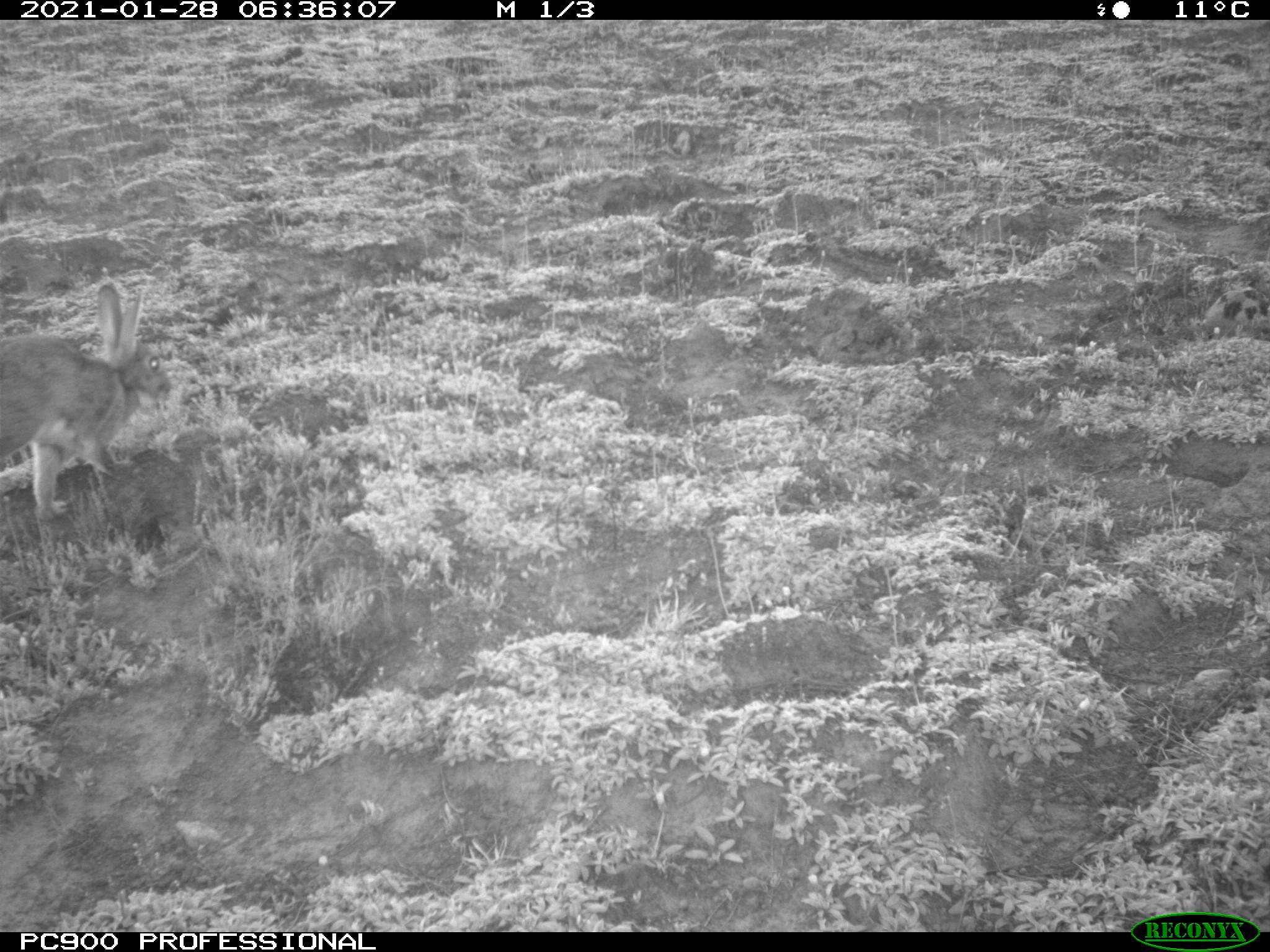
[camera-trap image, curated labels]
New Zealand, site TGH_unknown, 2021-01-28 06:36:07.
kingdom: Animalia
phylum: Chordata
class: Mammalia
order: Lagomorpha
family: Leporidae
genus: Oryctolagus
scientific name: Oryctolagus cuniculus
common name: european rabbit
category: rabbit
Rabbit (european rabbit) (Oryctolagus cuniculus).